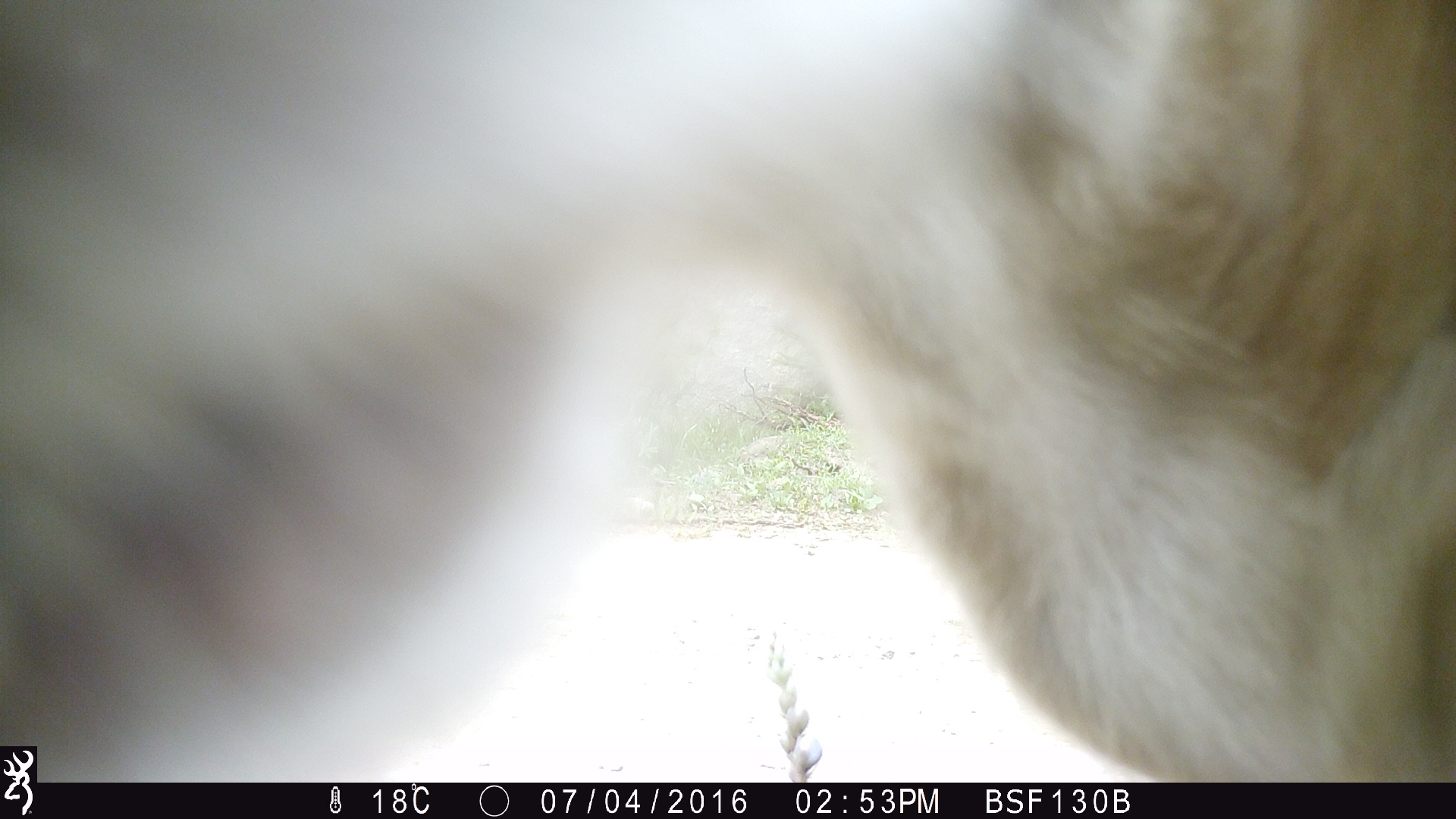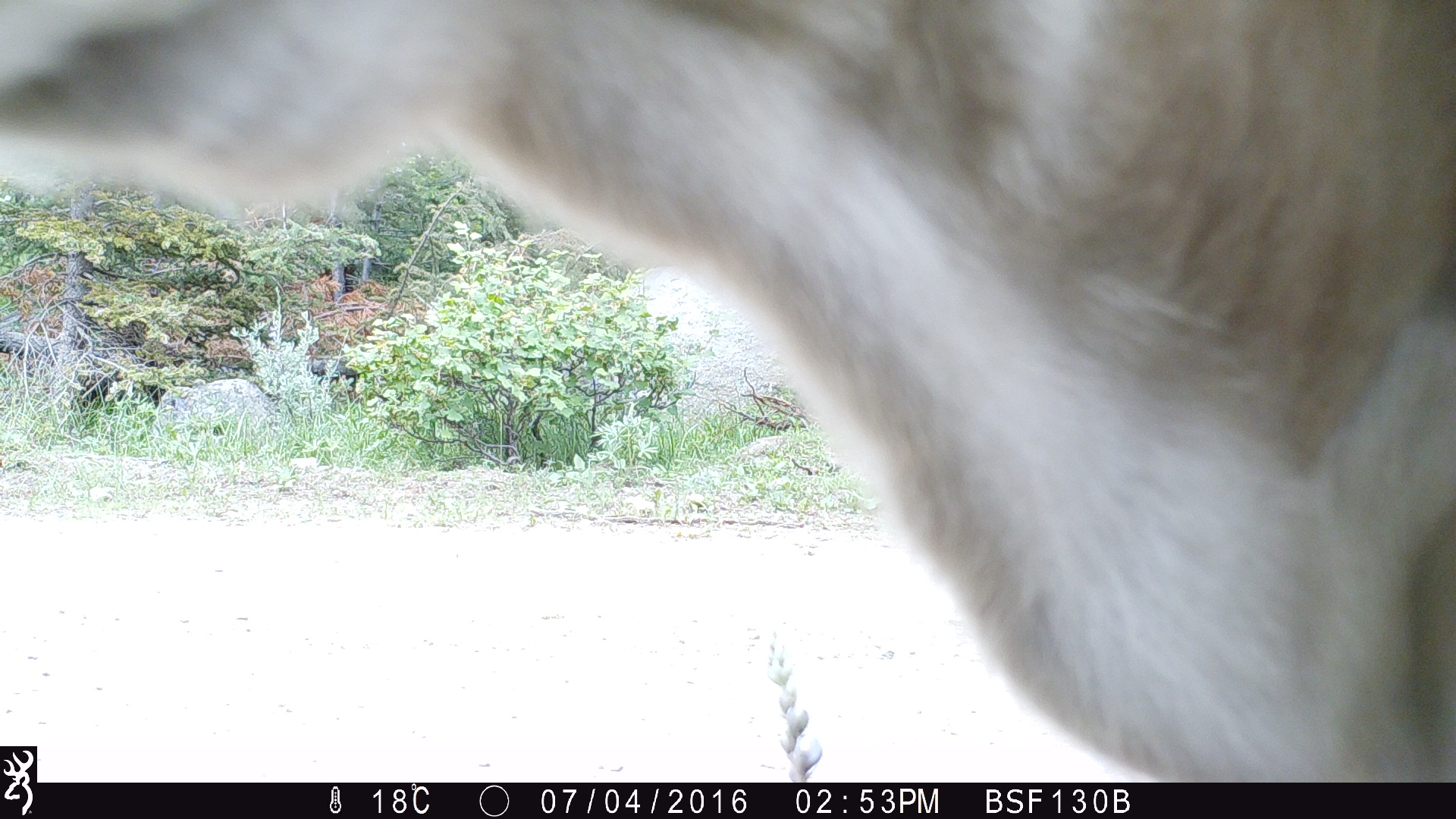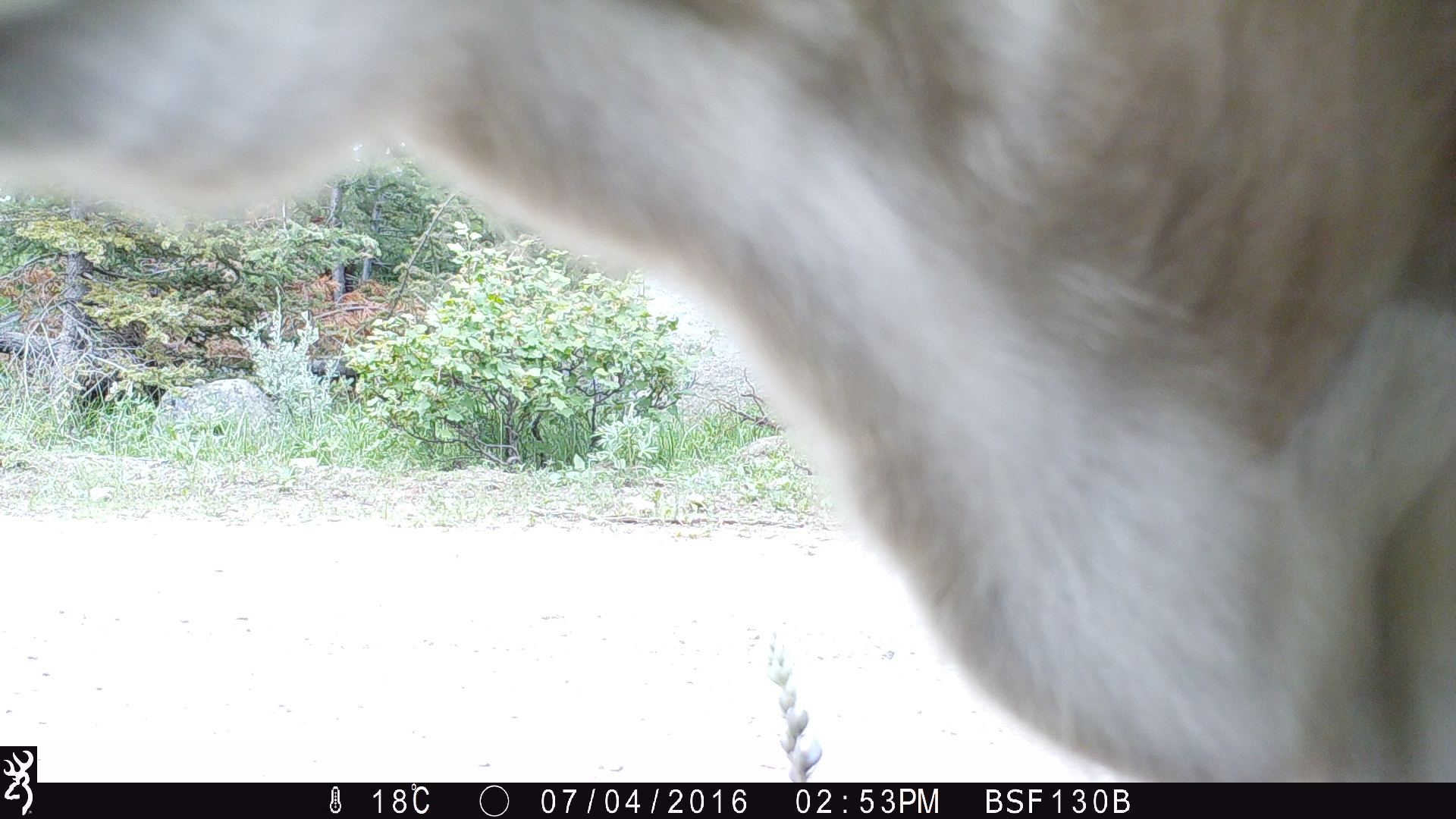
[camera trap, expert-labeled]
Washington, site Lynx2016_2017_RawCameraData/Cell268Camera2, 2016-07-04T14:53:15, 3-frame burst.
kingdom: Animalia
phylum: Chordata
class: Mammalia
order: Artiodactyla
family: Bovidae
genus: Bos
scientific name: Bos taurus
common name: domestic cattle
Domestic cattle (Bos taurus). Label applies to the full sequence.